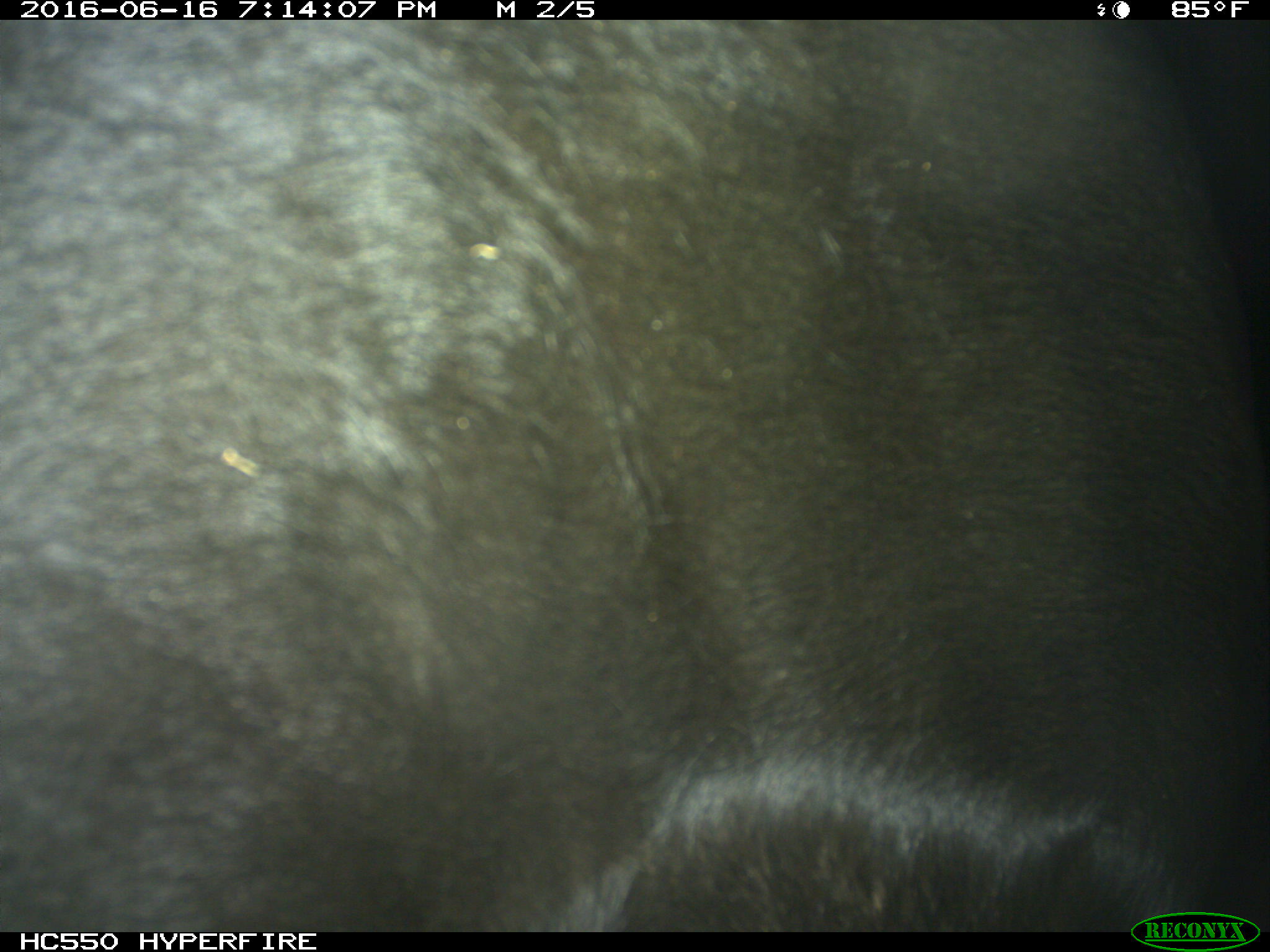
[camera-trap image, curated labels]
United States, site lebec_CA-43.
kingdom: Animalia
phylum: Chordata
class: Mammalia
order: Artiodactyla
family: Bovidae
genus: Bos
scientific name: Bos taurus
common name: domestic cow